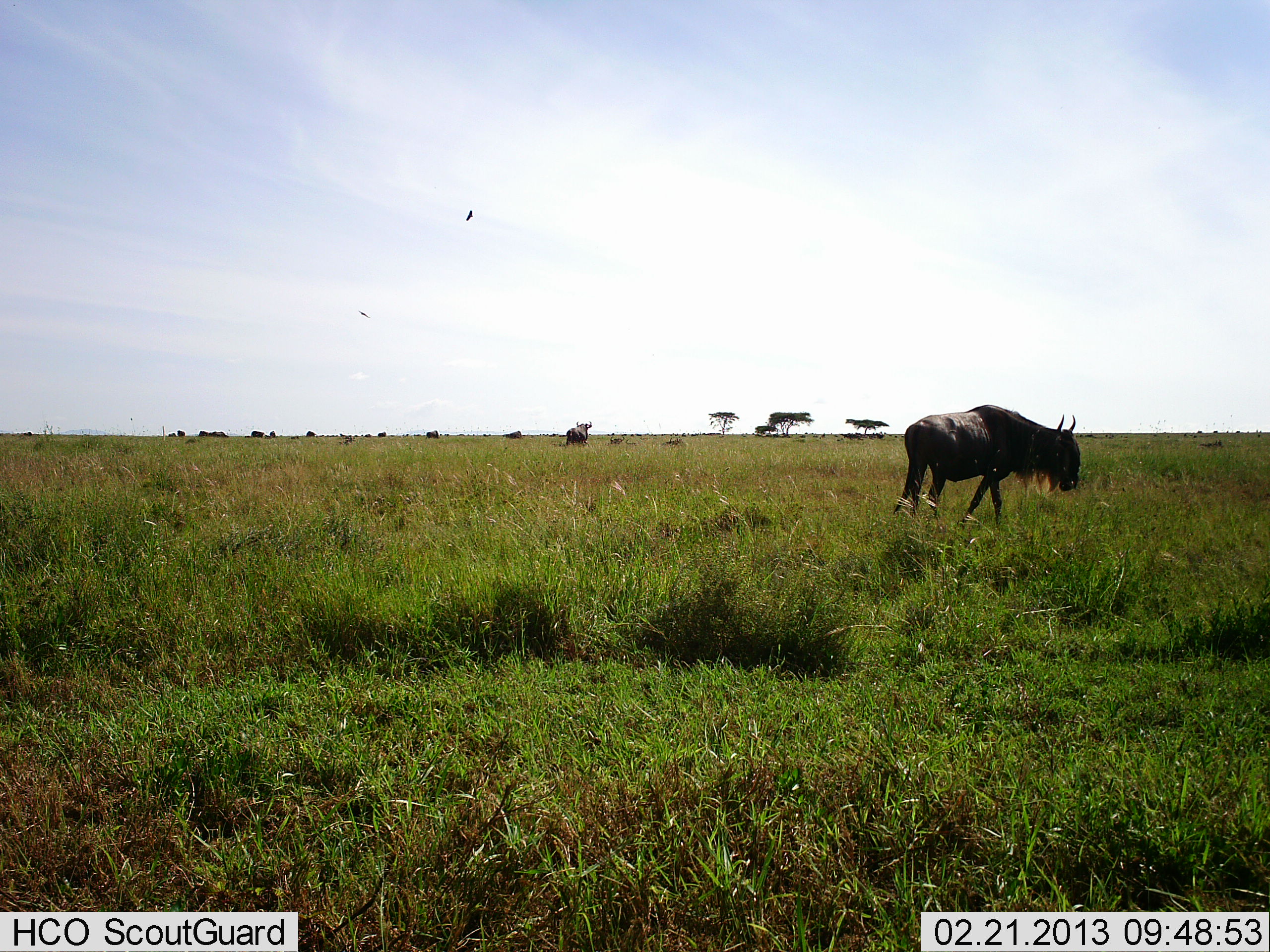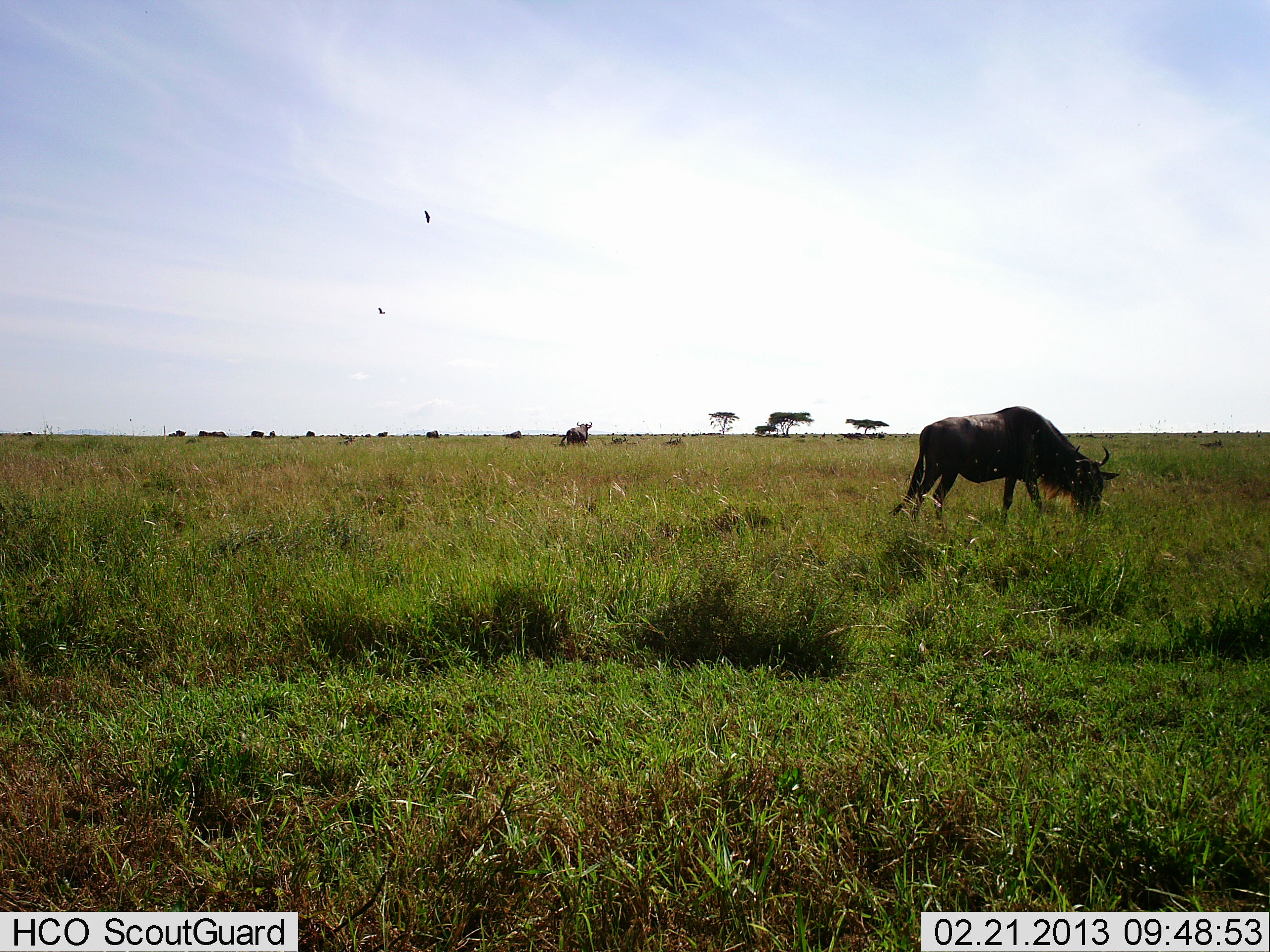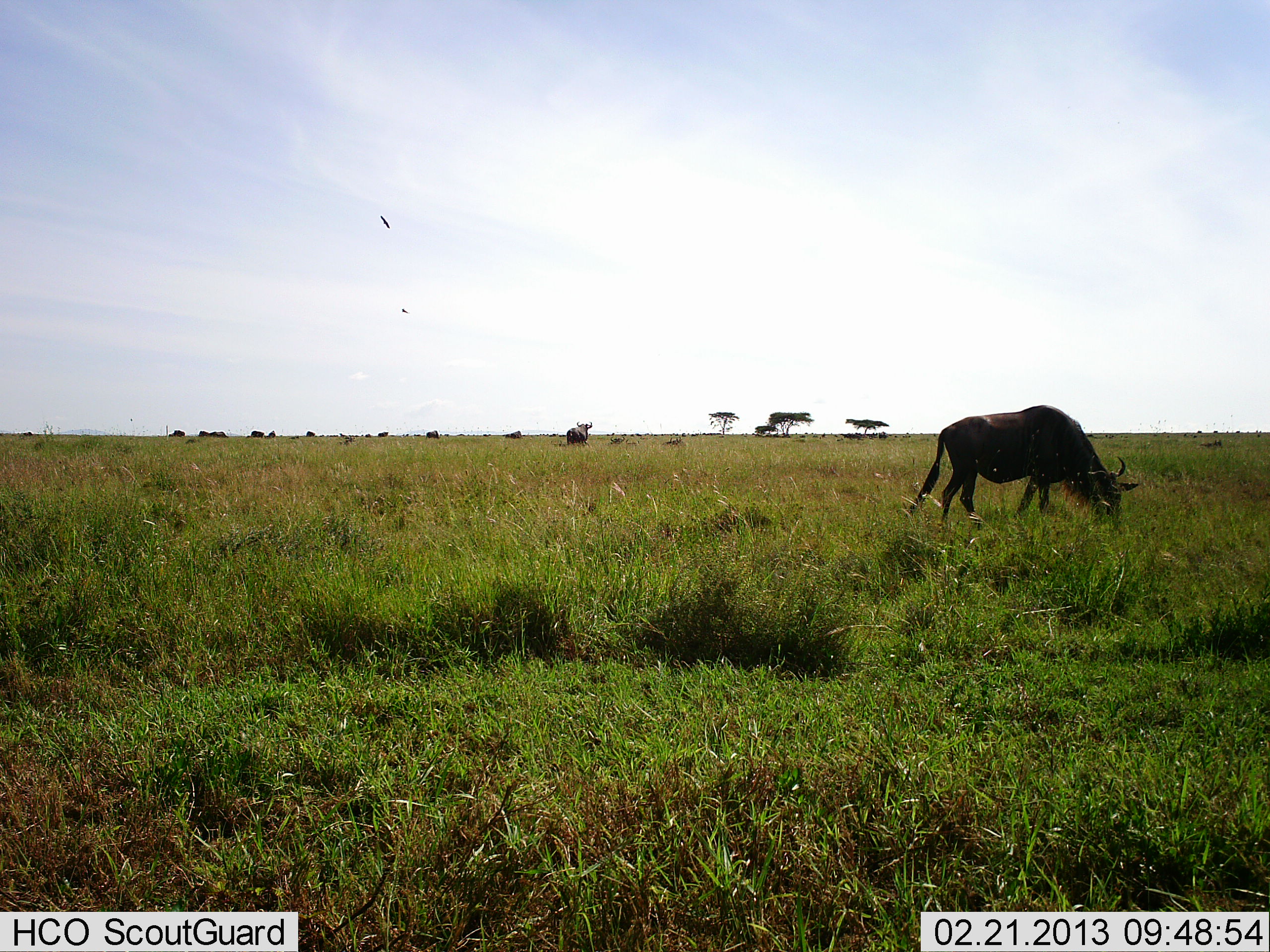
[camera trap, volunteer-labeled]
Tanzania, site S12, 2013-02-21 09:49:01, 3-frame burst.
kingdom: Animalia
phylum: Chordata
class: Mammalia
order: Artiodactyla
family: Bovidae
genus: Connochaetes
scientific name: Connochaetes taurinus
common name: blue wildebeest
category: wildebeest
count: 10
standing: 47%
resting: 6%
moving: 19%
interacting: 0%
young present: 0%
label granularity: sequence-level